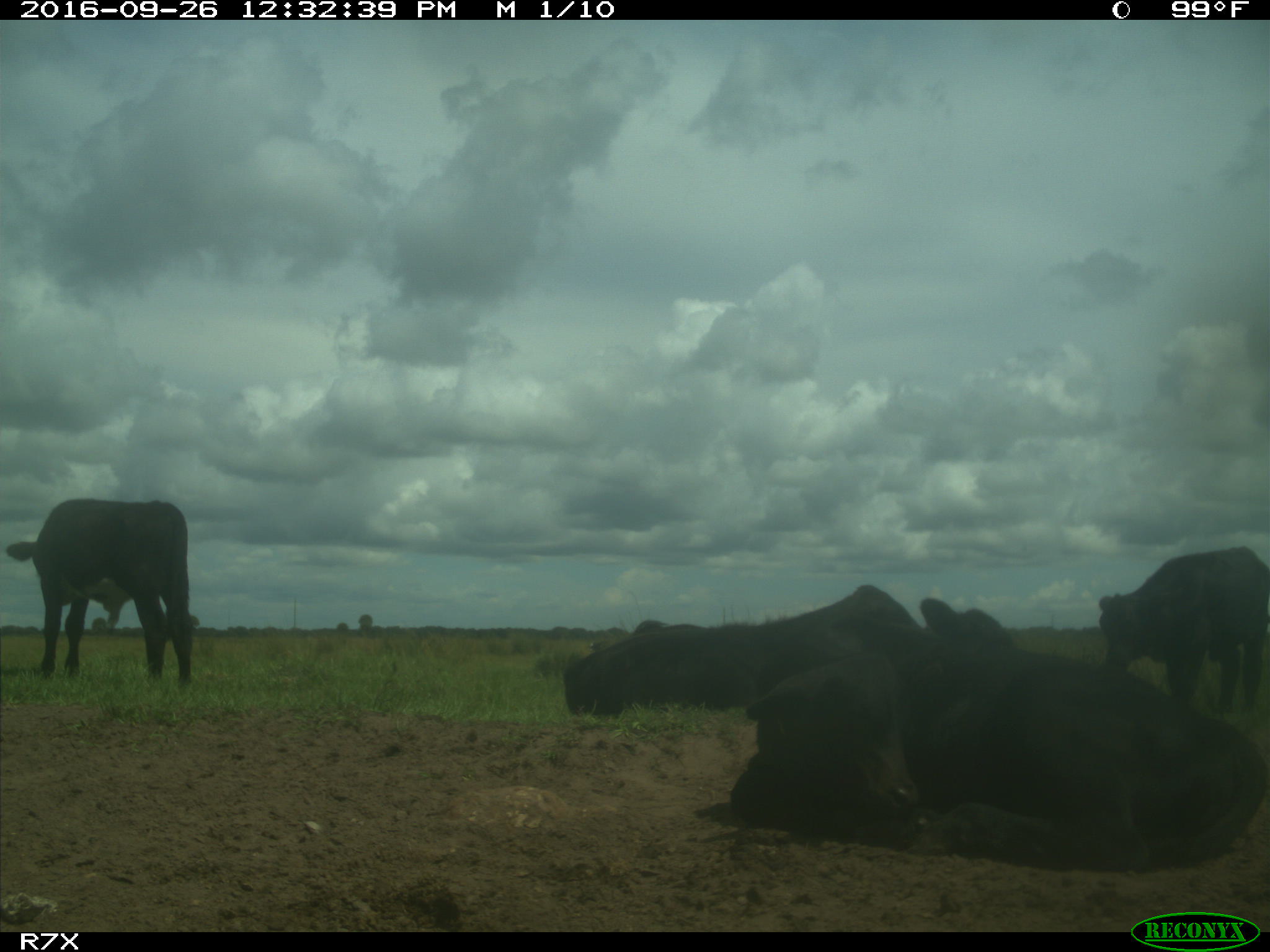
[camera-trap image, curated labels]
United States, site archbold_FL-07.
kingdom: Animalia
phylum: Chordata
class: Mammalia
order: Artiodactyla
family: Bovidae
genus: Bos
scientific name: Bos taurus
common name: domestic cow